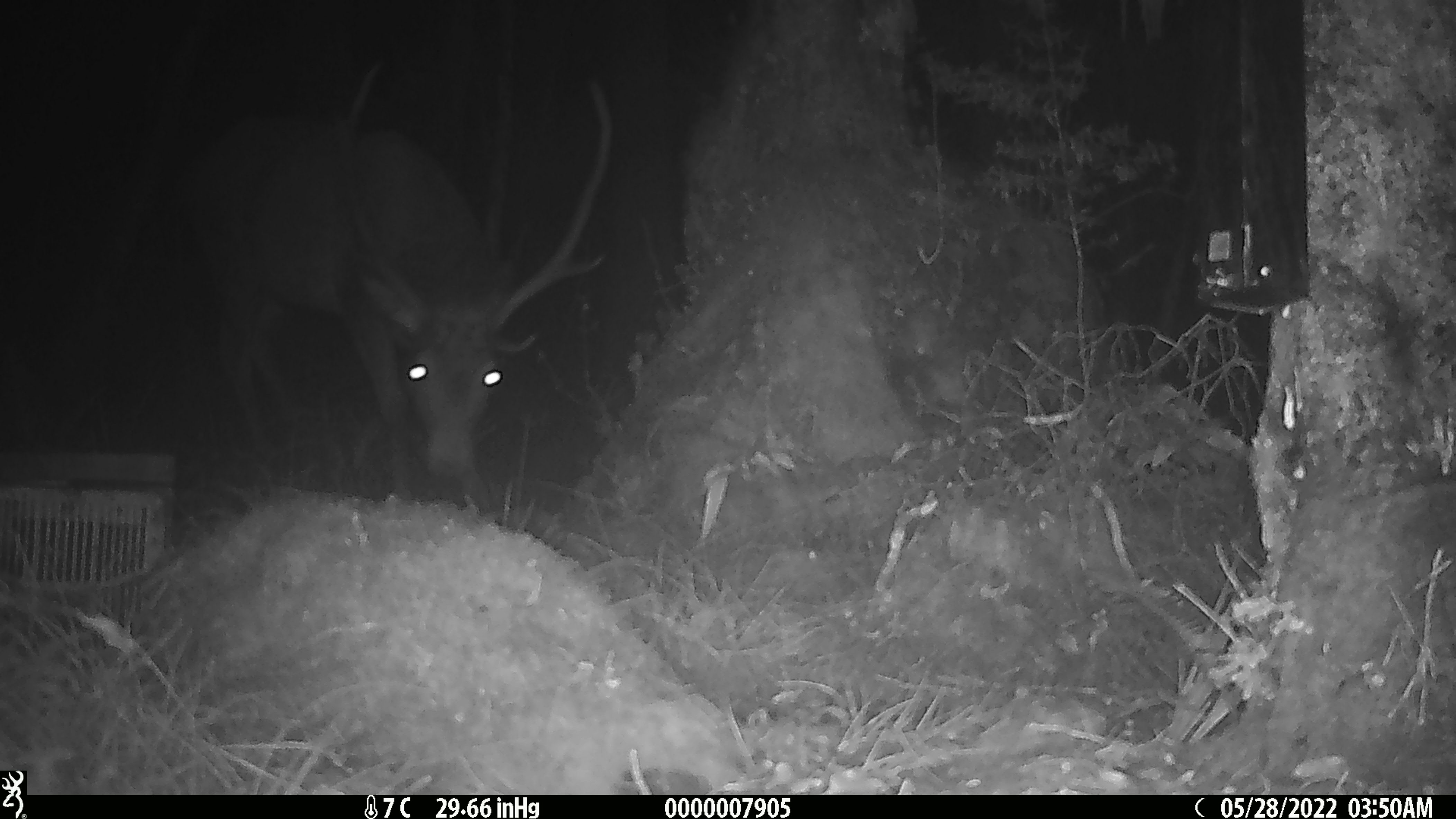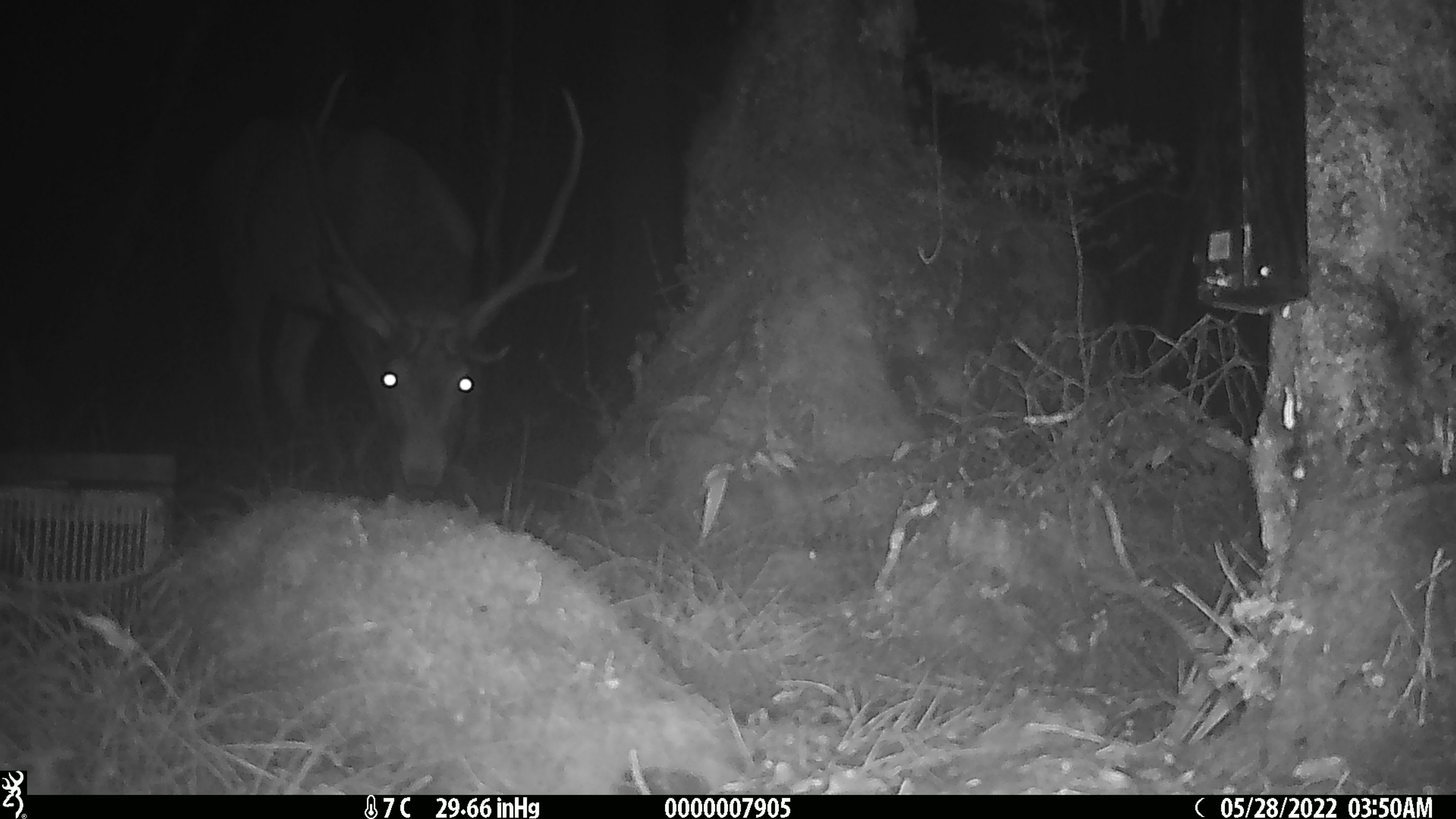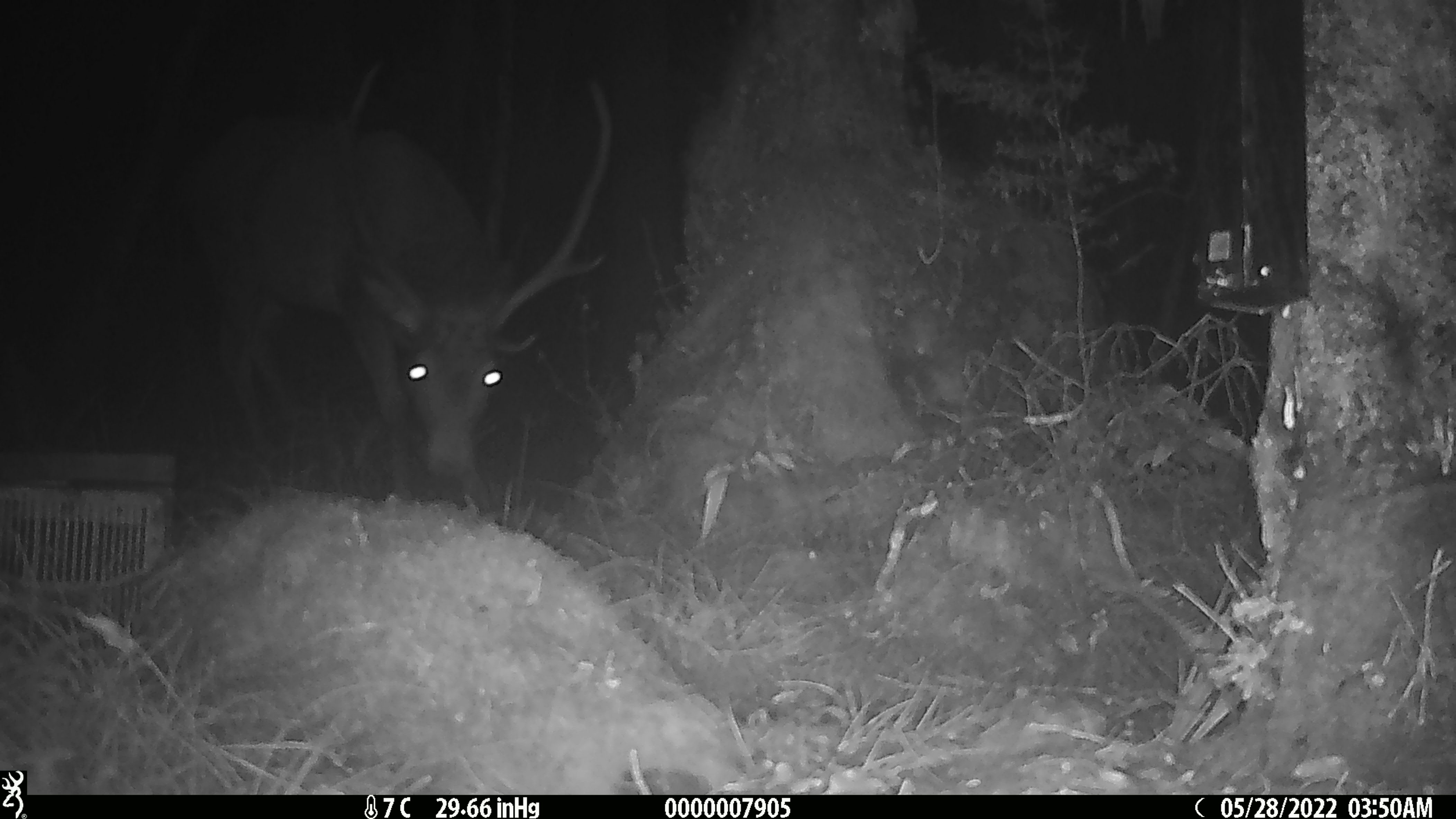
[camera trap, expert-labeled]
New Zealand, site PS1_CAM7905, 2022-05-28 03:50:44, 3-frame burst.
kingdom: Animalia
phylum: Chordata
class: Mammalia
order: Artiodactyla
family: Cervidae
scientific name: Cervidae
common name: deer